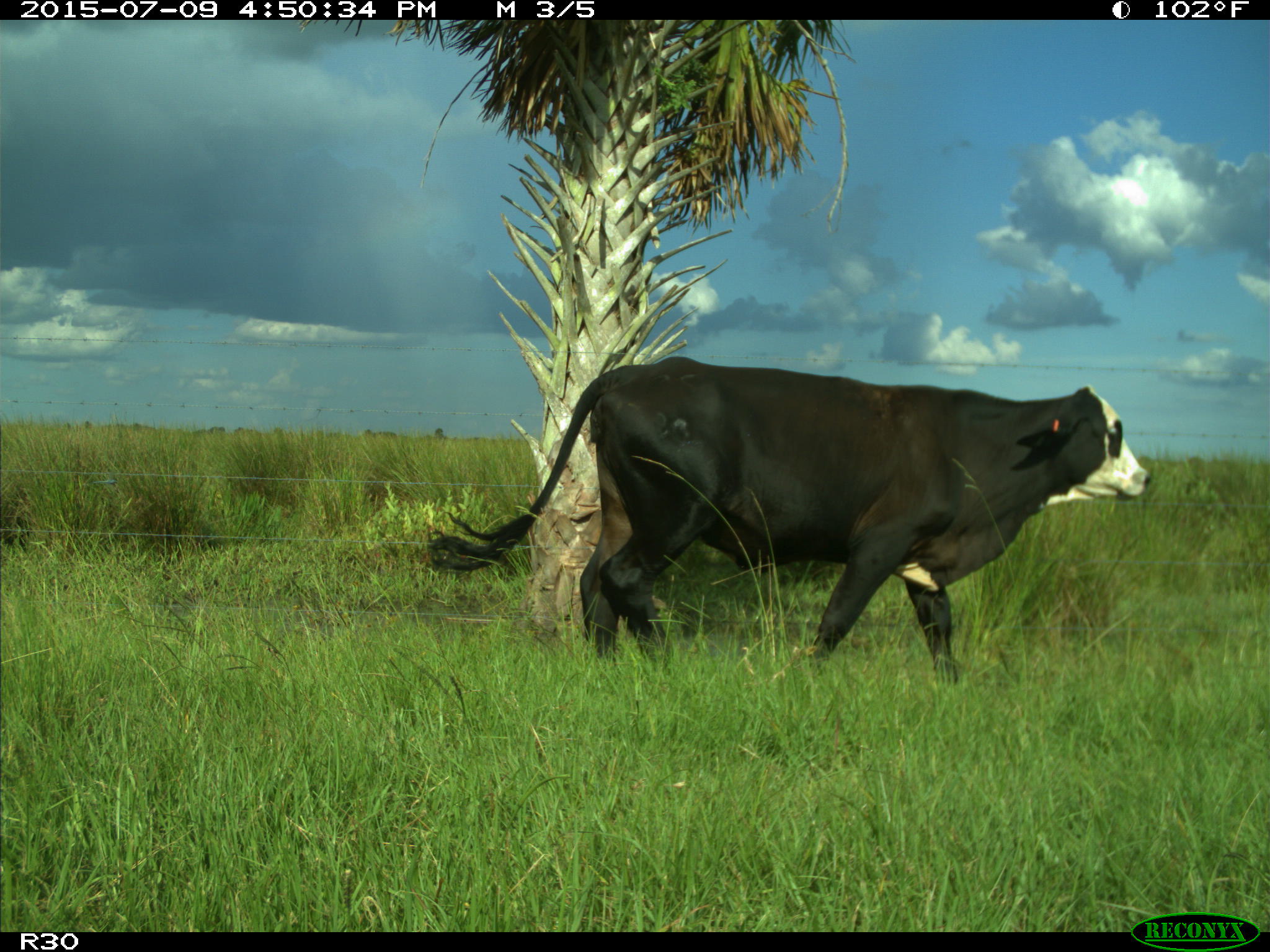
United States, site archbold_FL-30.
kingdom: Animalia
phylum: Chordata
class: Mammalia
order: Artiodactyla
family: Bovidae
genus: Bos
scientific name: Bos taurus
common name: domestic cow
Bos taurus (domestic cow).